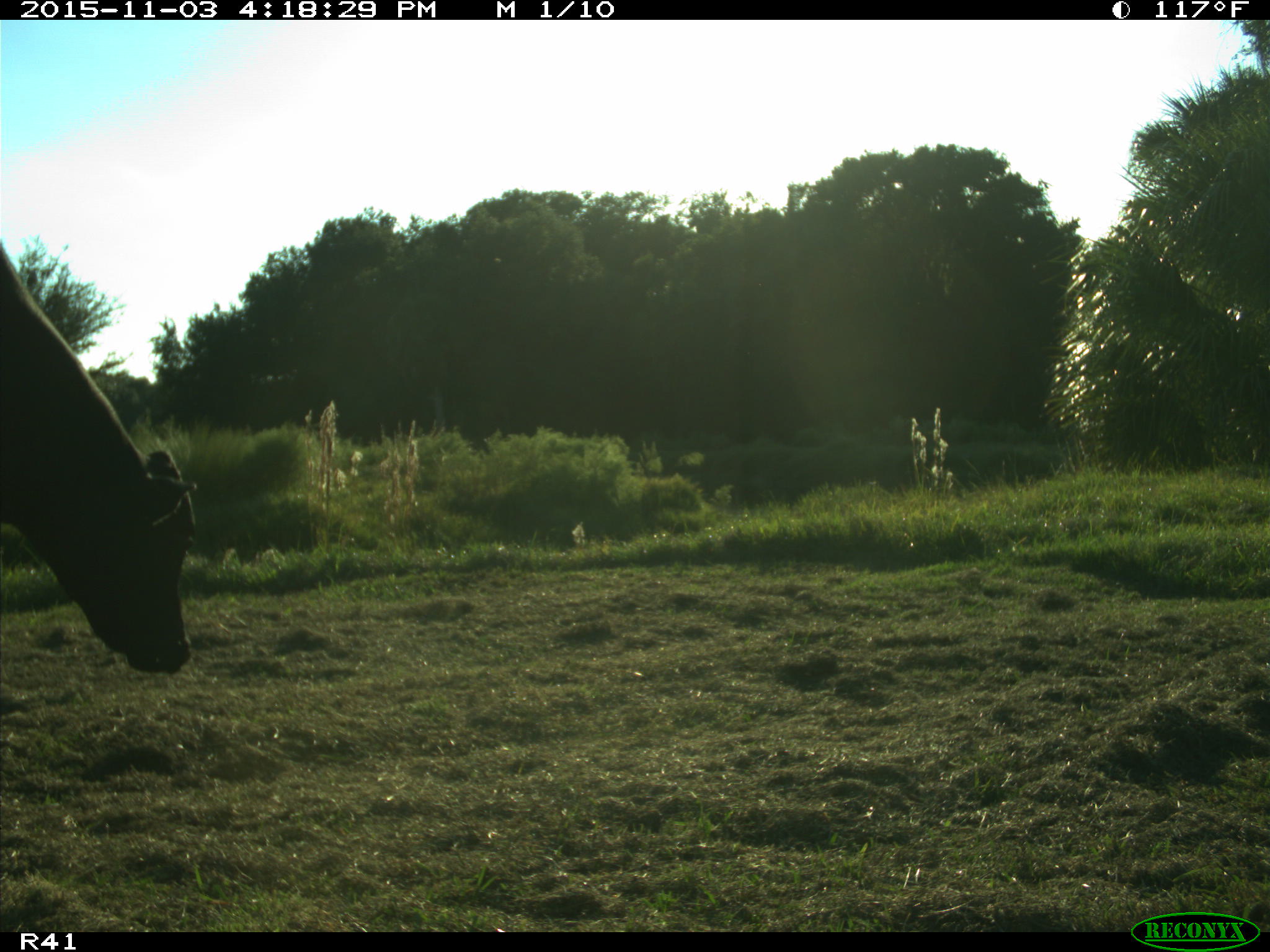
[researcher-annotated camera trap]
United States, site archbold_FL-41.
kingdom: Animalia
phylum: Chordata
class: Mammalia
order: Artiodactyla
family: Bovidae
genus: Bos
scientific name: Bos taurus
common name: domestic cow